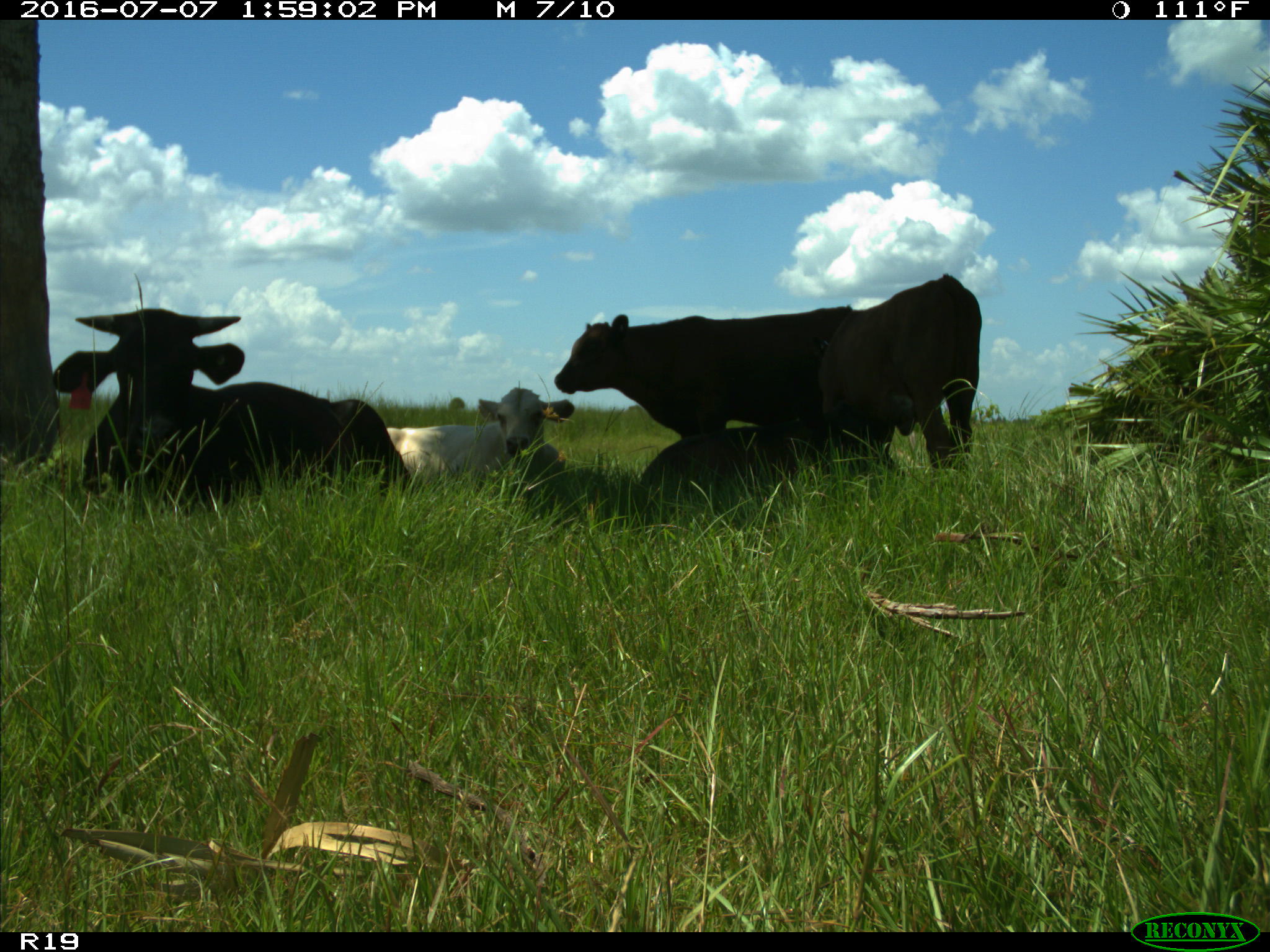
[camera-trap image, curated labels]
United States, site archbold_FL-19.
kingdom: Animalia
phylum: Chordata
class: Mammalia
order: Artiodactyla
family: Bovidae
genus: Bos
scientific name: Bos taurus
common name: domestic cow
Bos taurus (domestic cow).